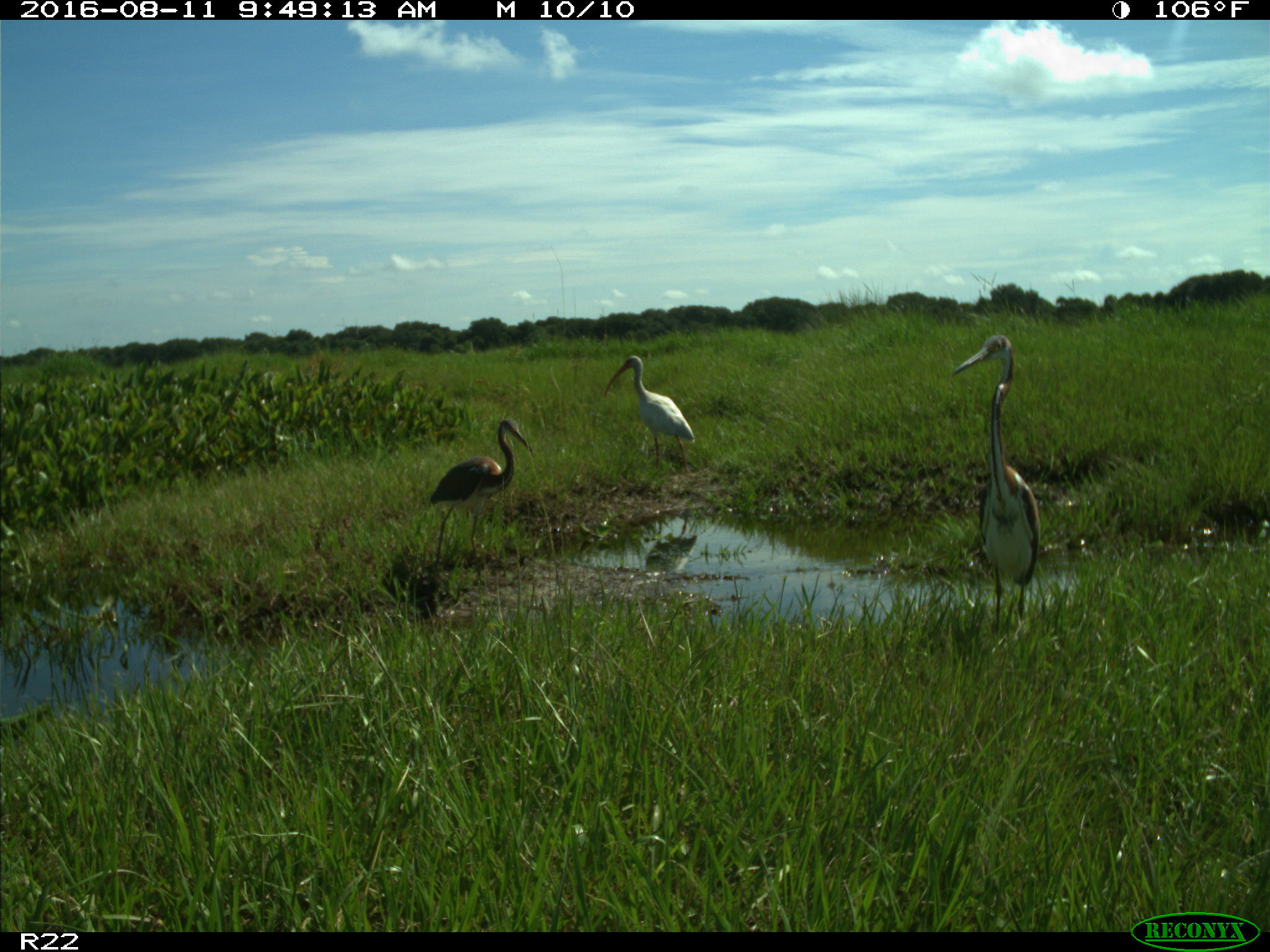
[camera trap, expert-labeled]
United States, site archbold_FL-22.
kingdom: Animalia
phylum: Chordata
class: Aves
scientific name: Aves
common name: birds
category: unidentified bird